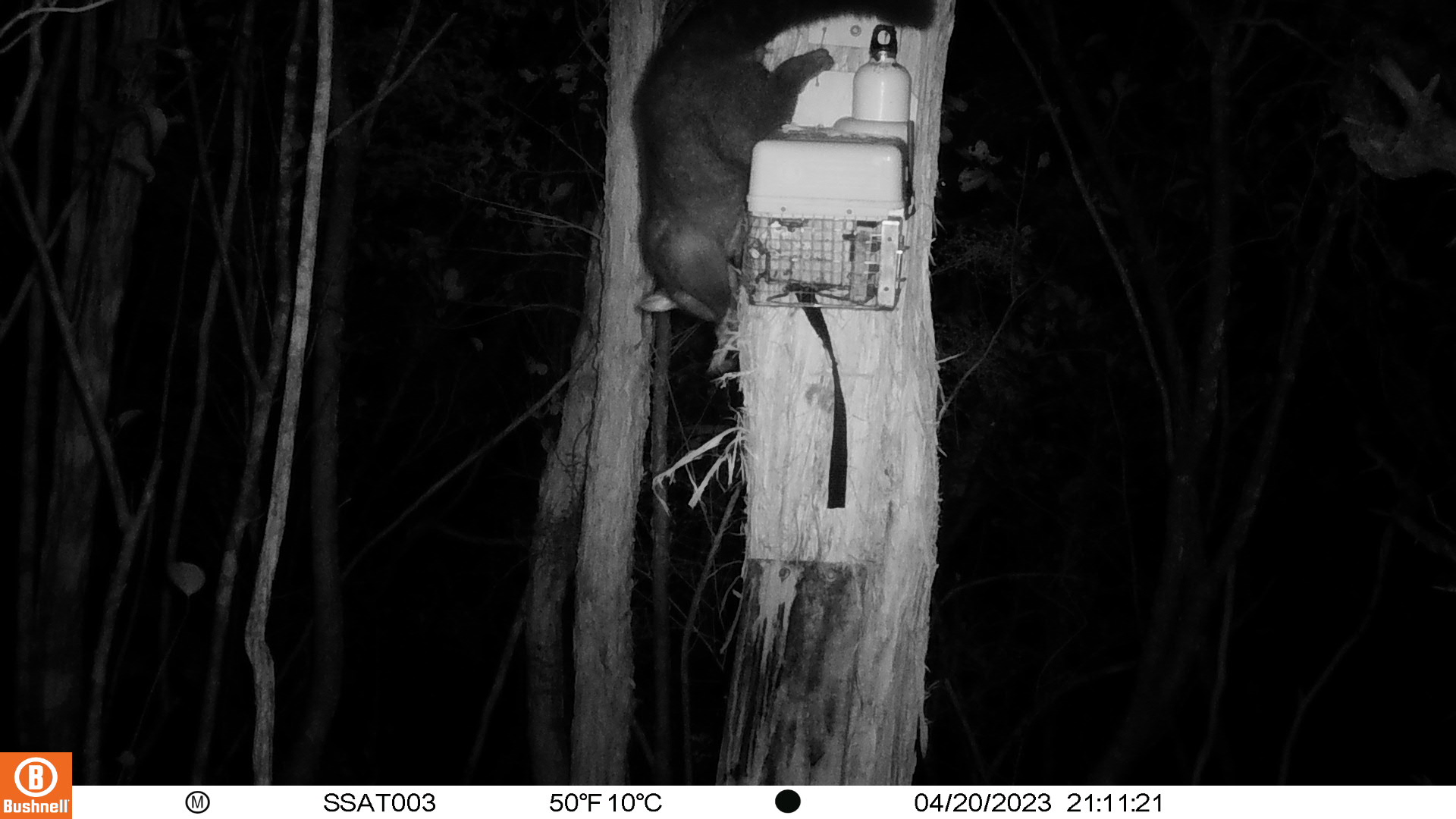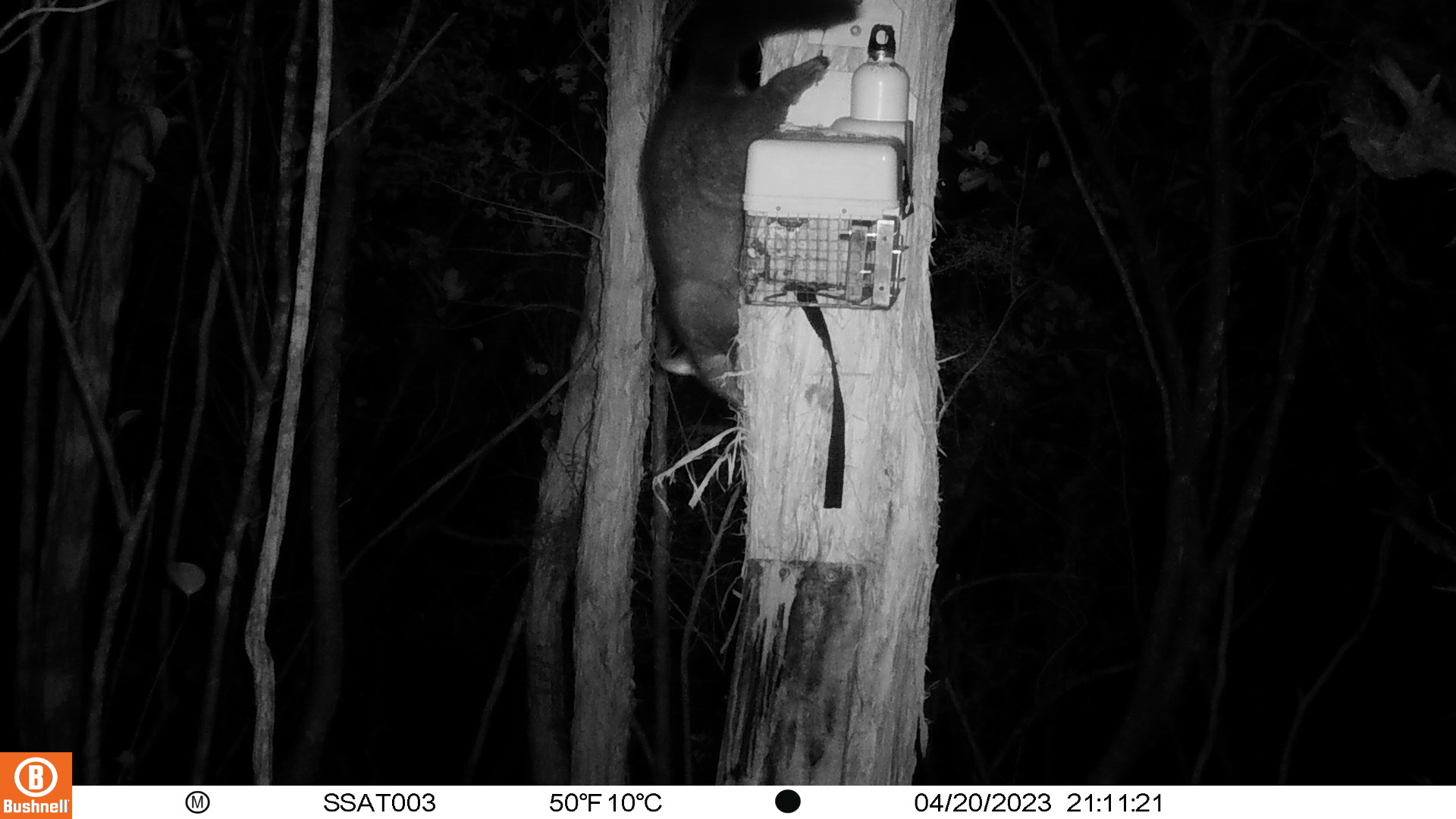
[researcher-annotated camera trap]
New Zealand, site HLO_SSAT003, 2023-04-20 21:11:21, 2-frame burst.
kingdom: Animalia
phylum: Chordata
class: Mammalia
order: Diprotodontia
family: Phalangeridae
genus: Trichosurus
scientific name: Trichosurus vulpecula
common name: common brushtail possum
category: possum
Possum (common brushtail possum) (Trichosurus vulpecula).